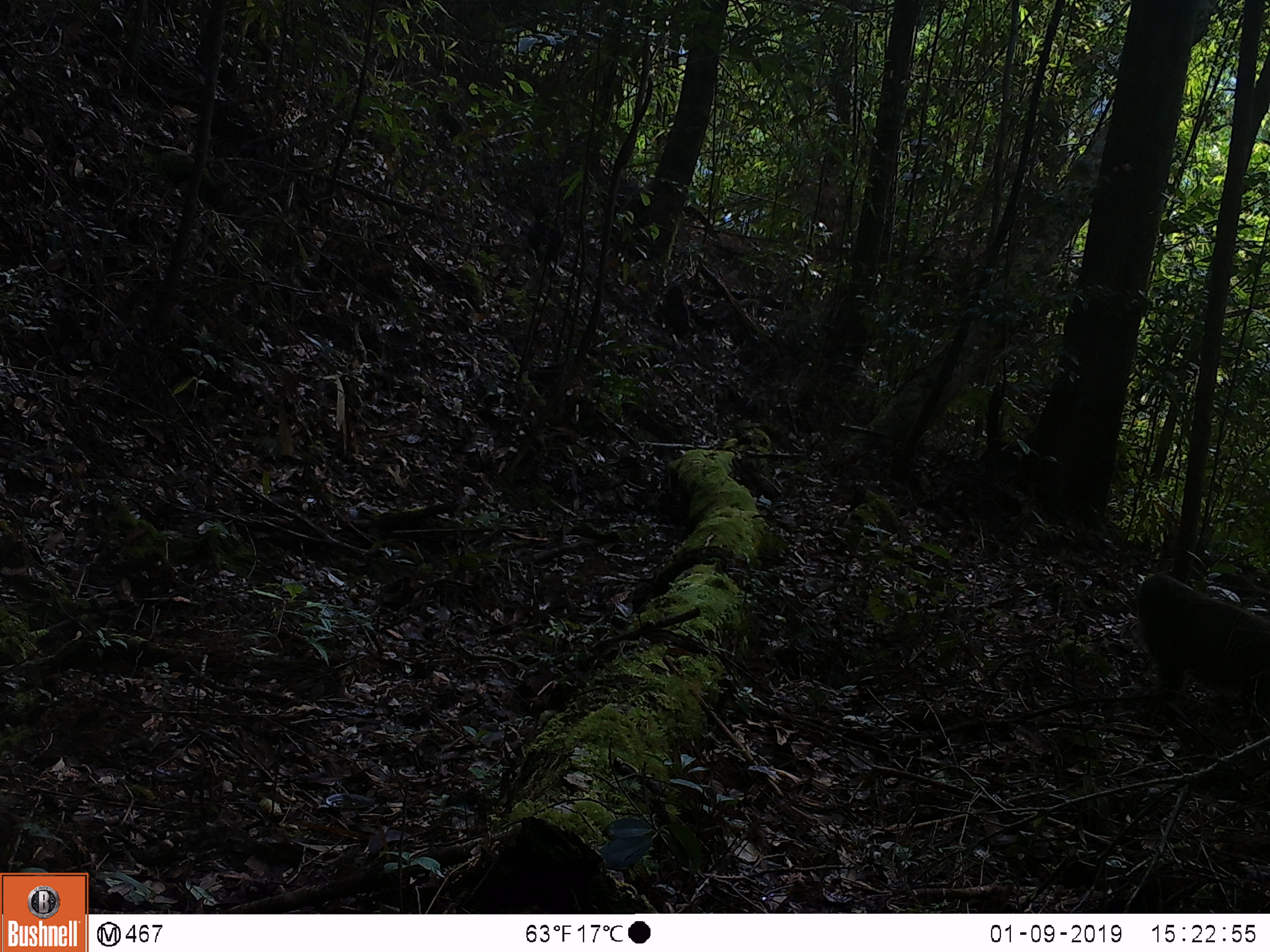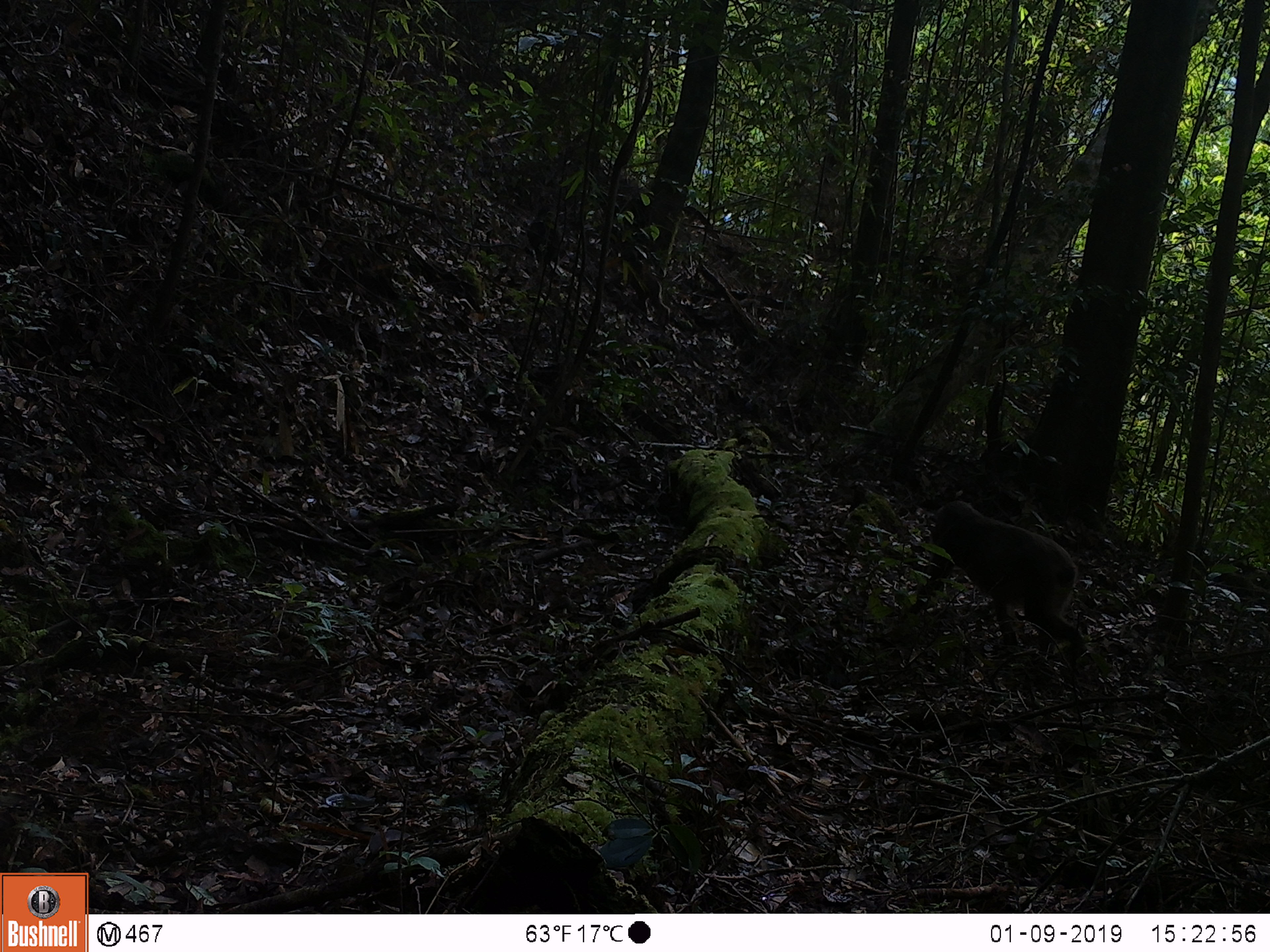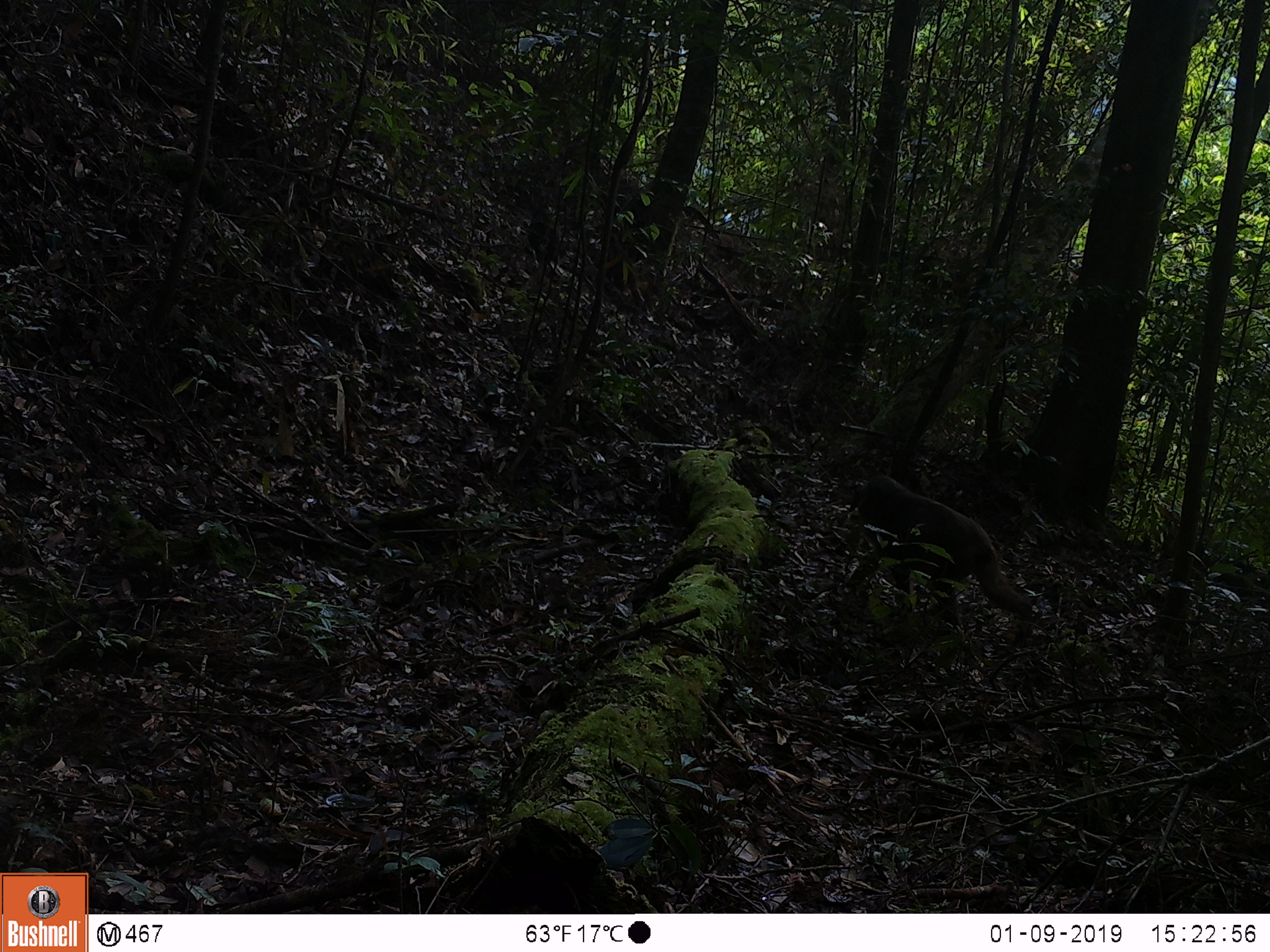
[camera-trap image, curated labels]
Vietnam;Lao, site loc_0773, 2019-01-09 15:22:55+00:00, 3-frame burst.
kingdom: Animalia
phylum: Chordata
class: Mammalia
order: Primates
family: Cercopithecidae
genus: Macaca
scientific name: Macaca arctoides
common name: stump-tailed macaque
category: stump tailed macaque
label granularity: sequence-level